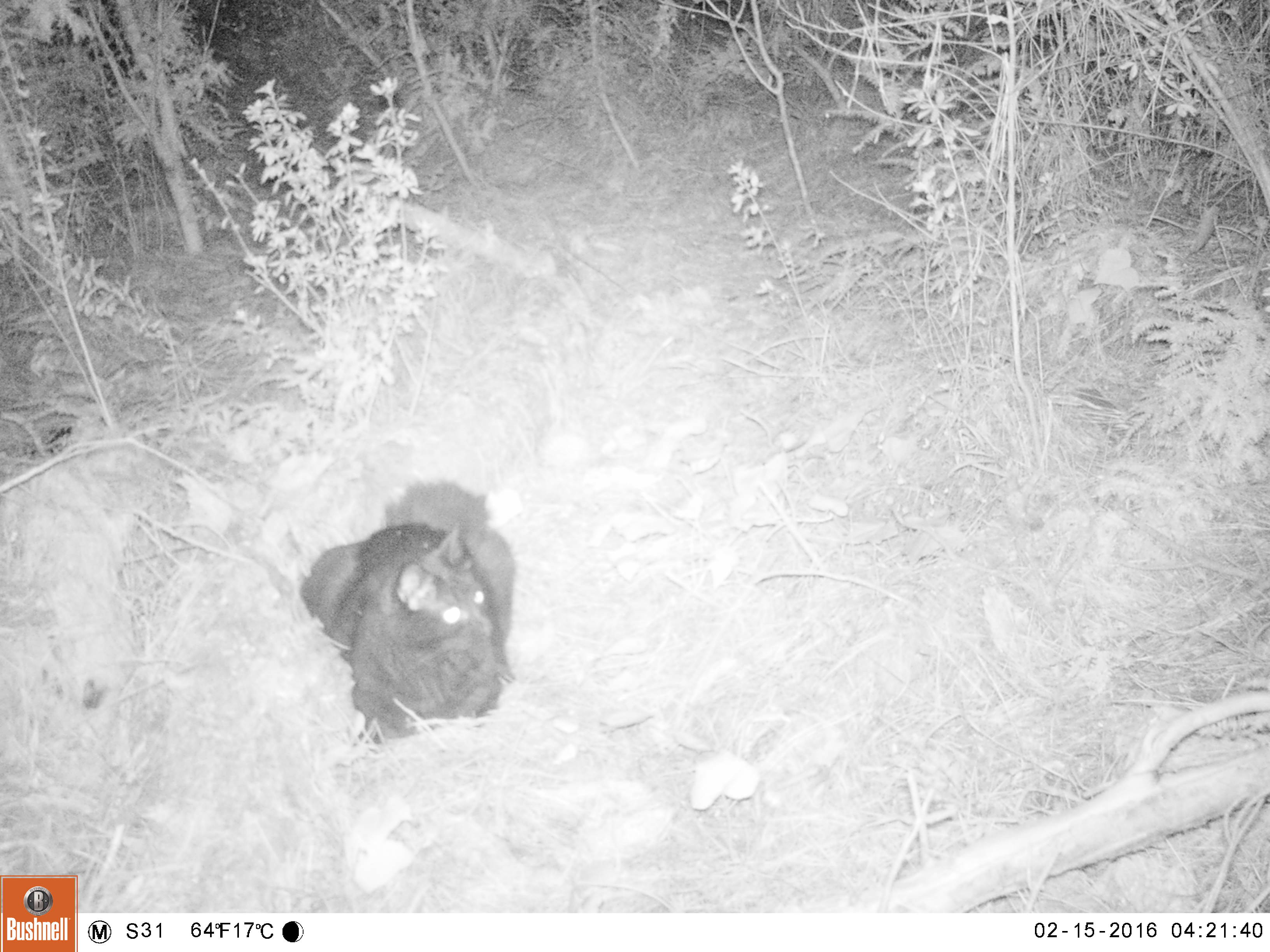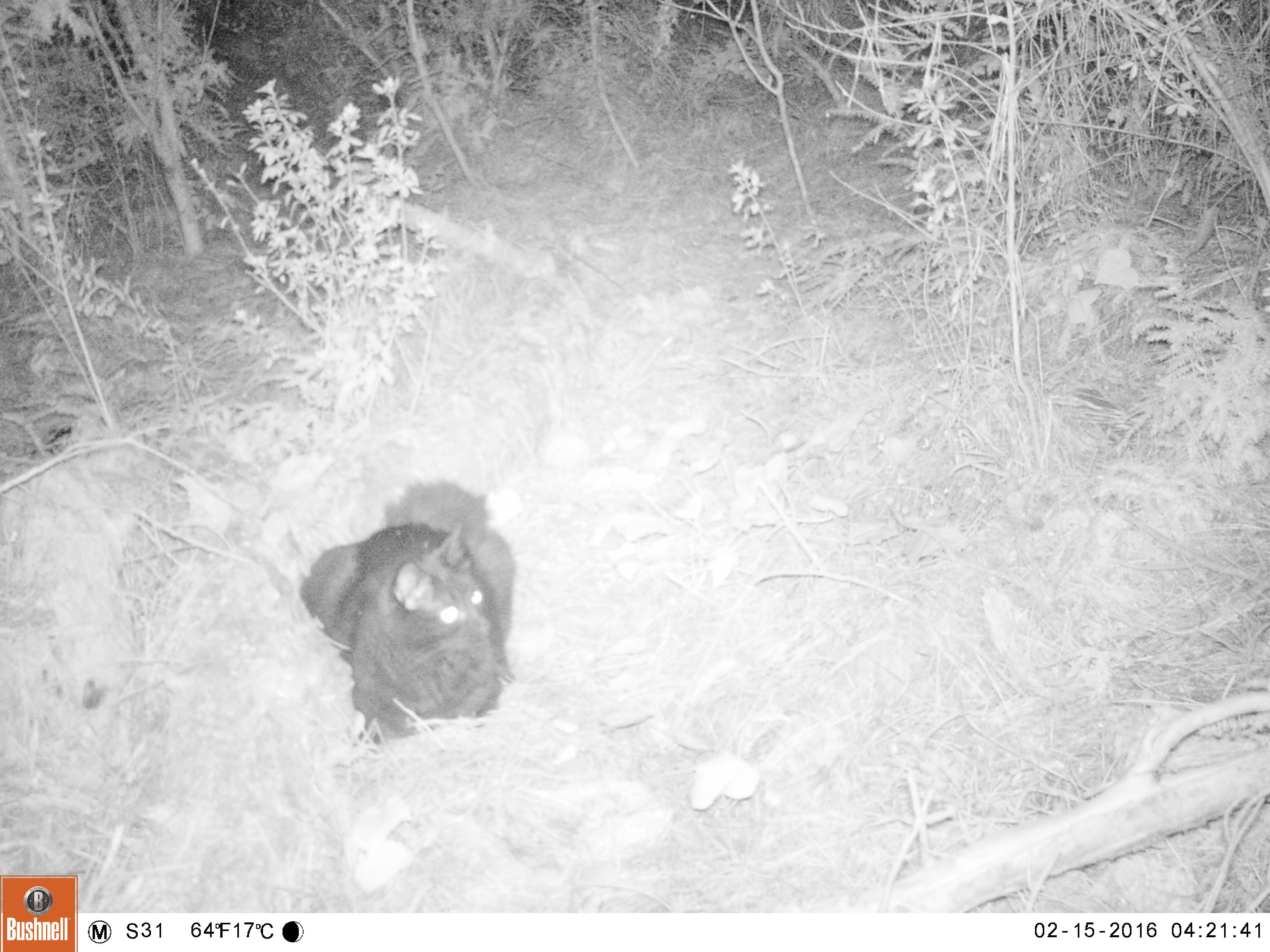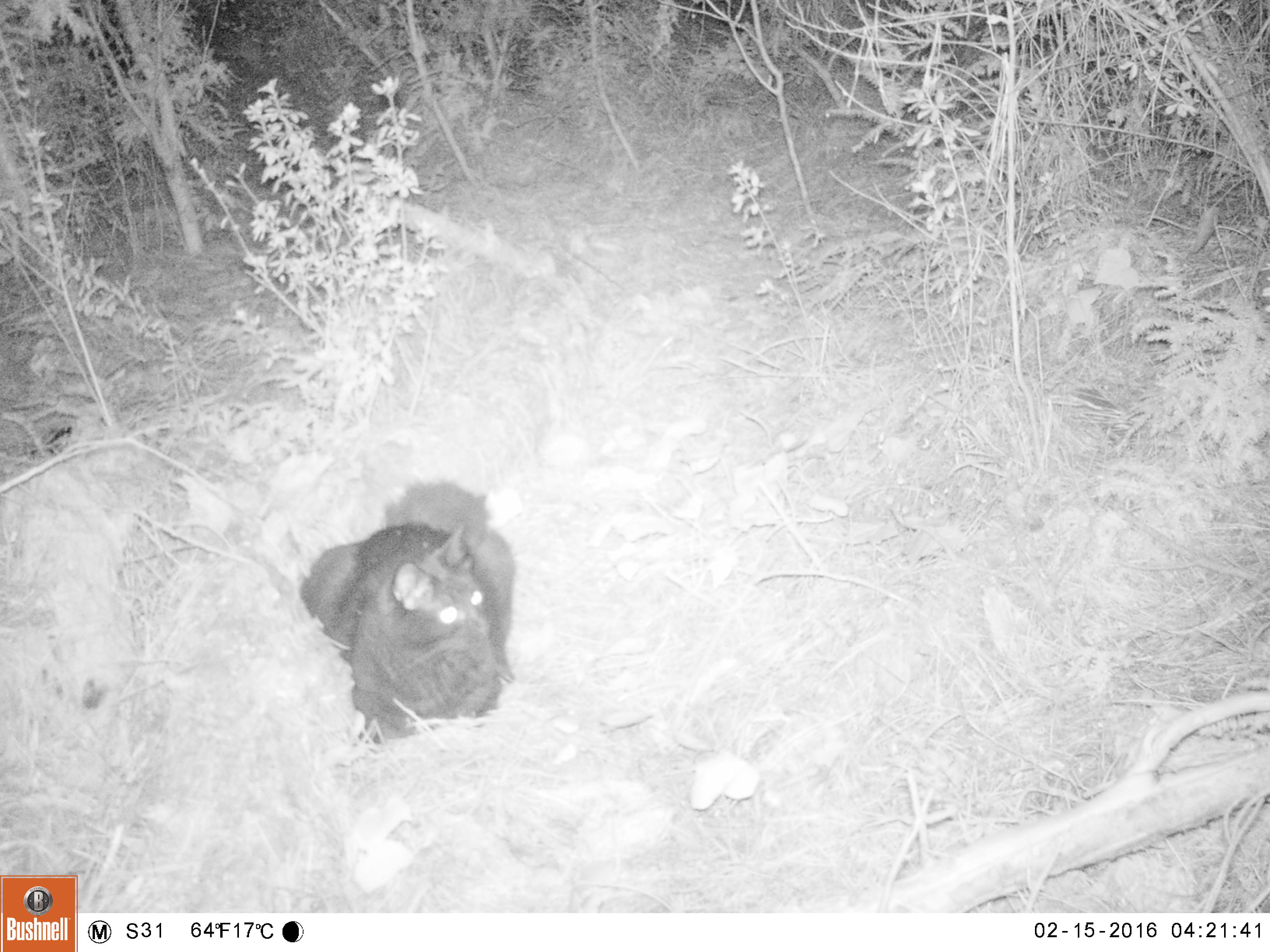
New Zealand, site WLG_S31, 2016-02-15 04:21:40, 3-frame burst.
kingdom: Animalia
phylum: Chordata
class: Mammalia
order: Carnivora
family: Felidae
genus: Felis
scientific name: Felis catus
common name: domestic cat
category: cat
Cat (domestic cat) (Felis catus).